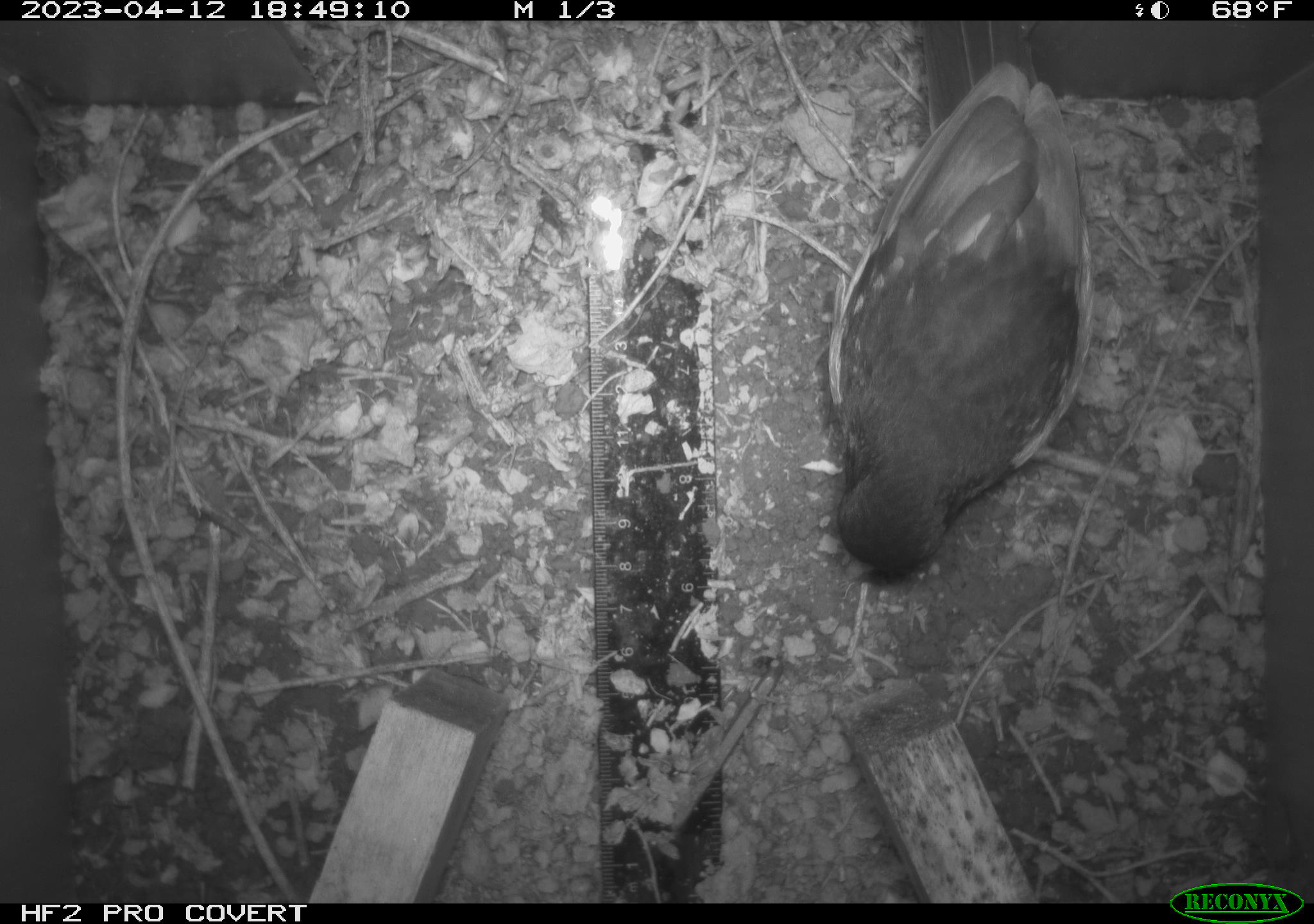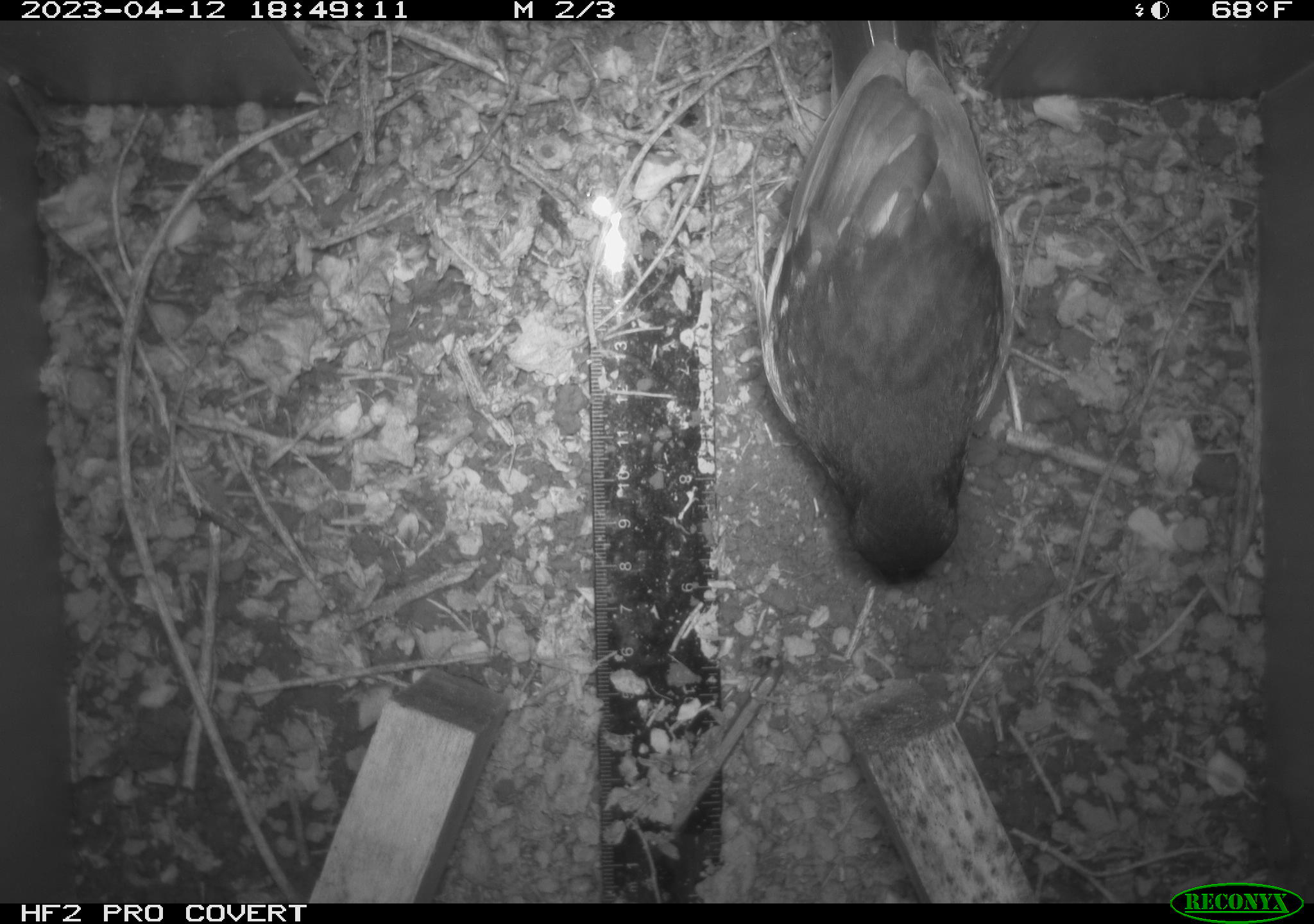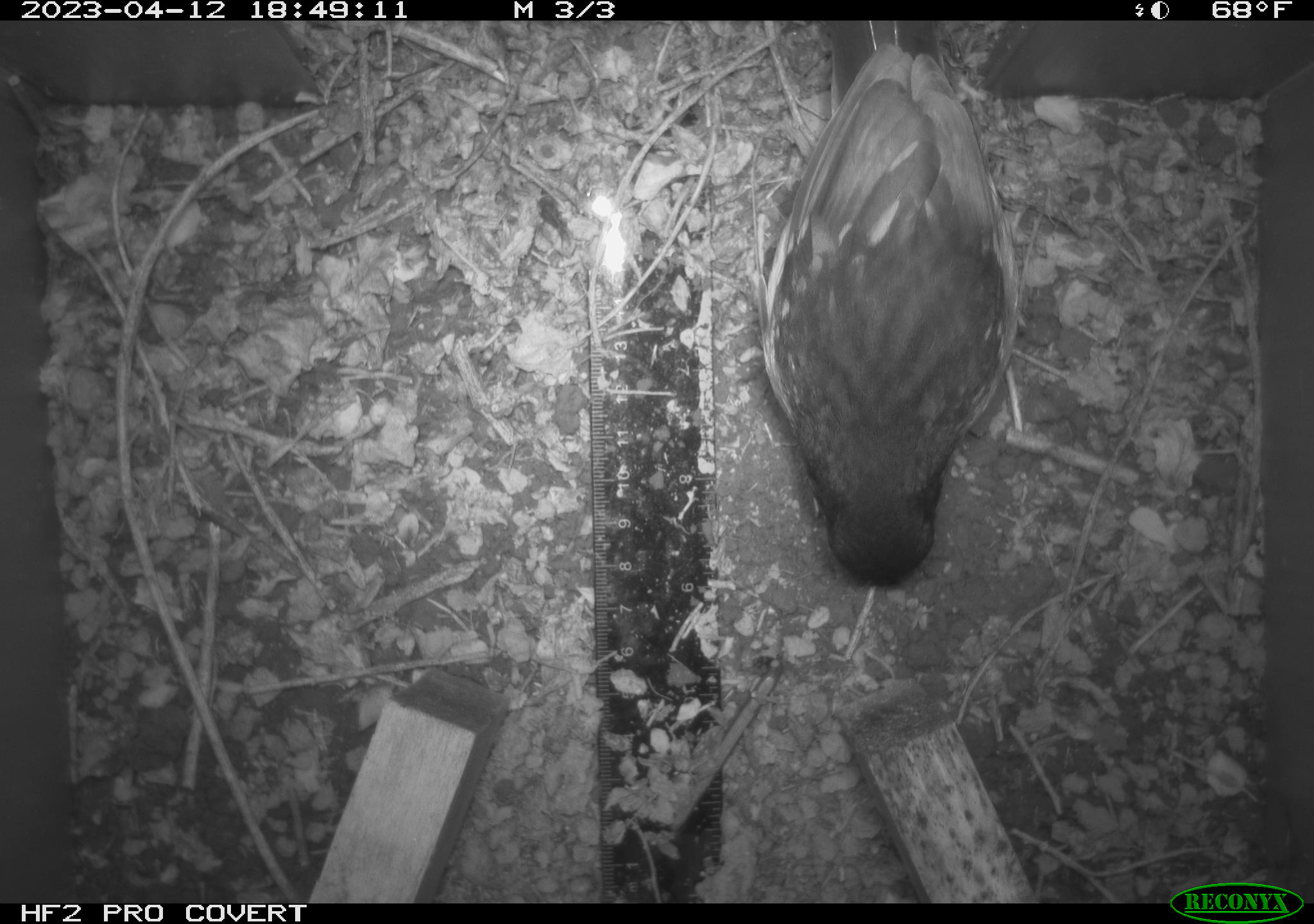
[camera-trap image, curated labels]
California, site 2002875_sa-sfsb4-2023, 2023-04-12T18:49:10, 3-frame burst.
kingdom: Animalia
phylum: Chordata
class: Aves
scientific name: Aves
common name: bird